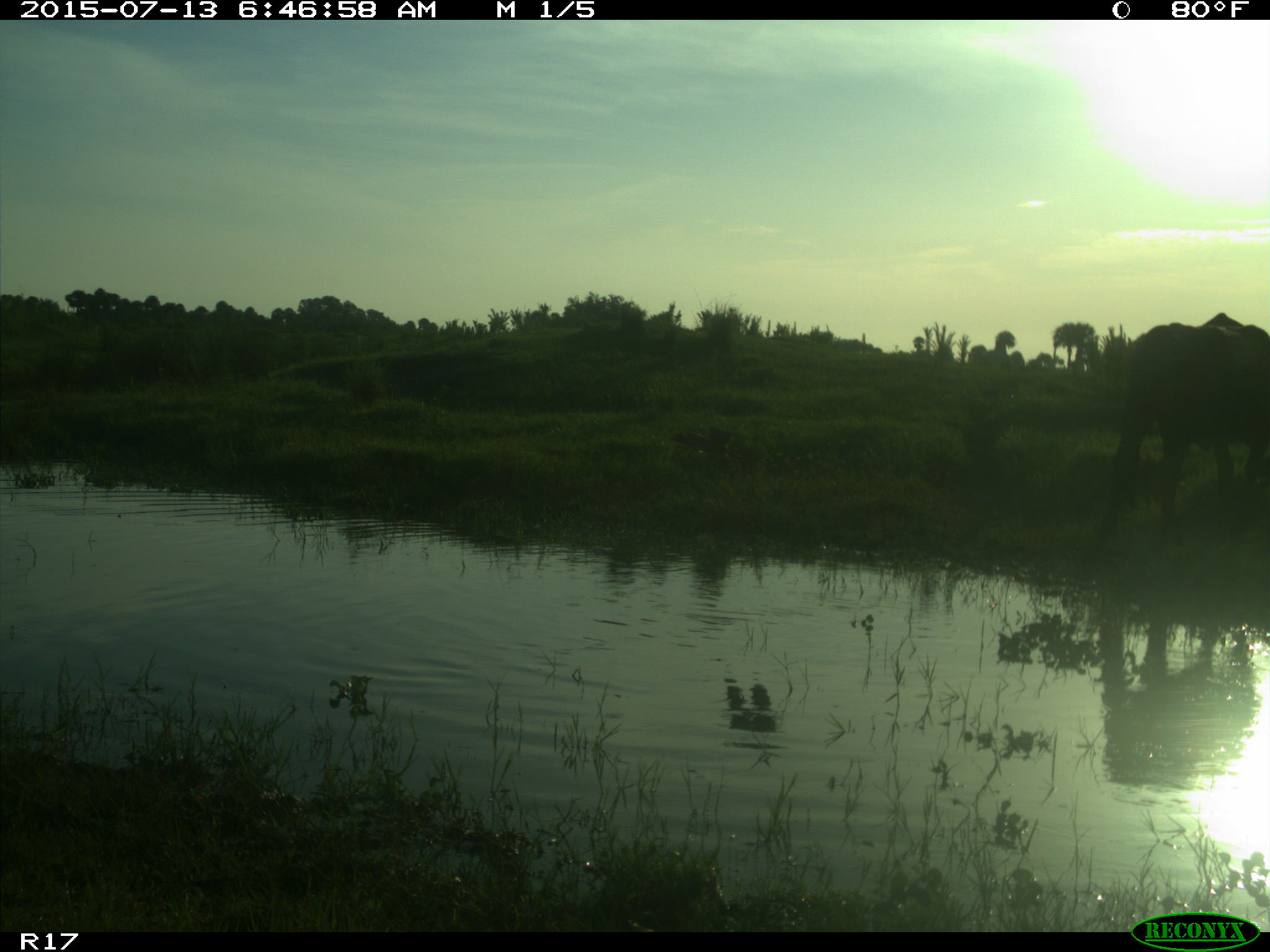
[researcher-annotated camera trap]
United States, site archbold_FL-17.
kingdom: Animalia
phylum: Chordata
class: Mammalia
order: Artiodactyla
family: Bovidae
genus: Bos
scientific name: Bos taurus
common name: domestic cow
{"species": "Bos taurus (domestic cow)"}